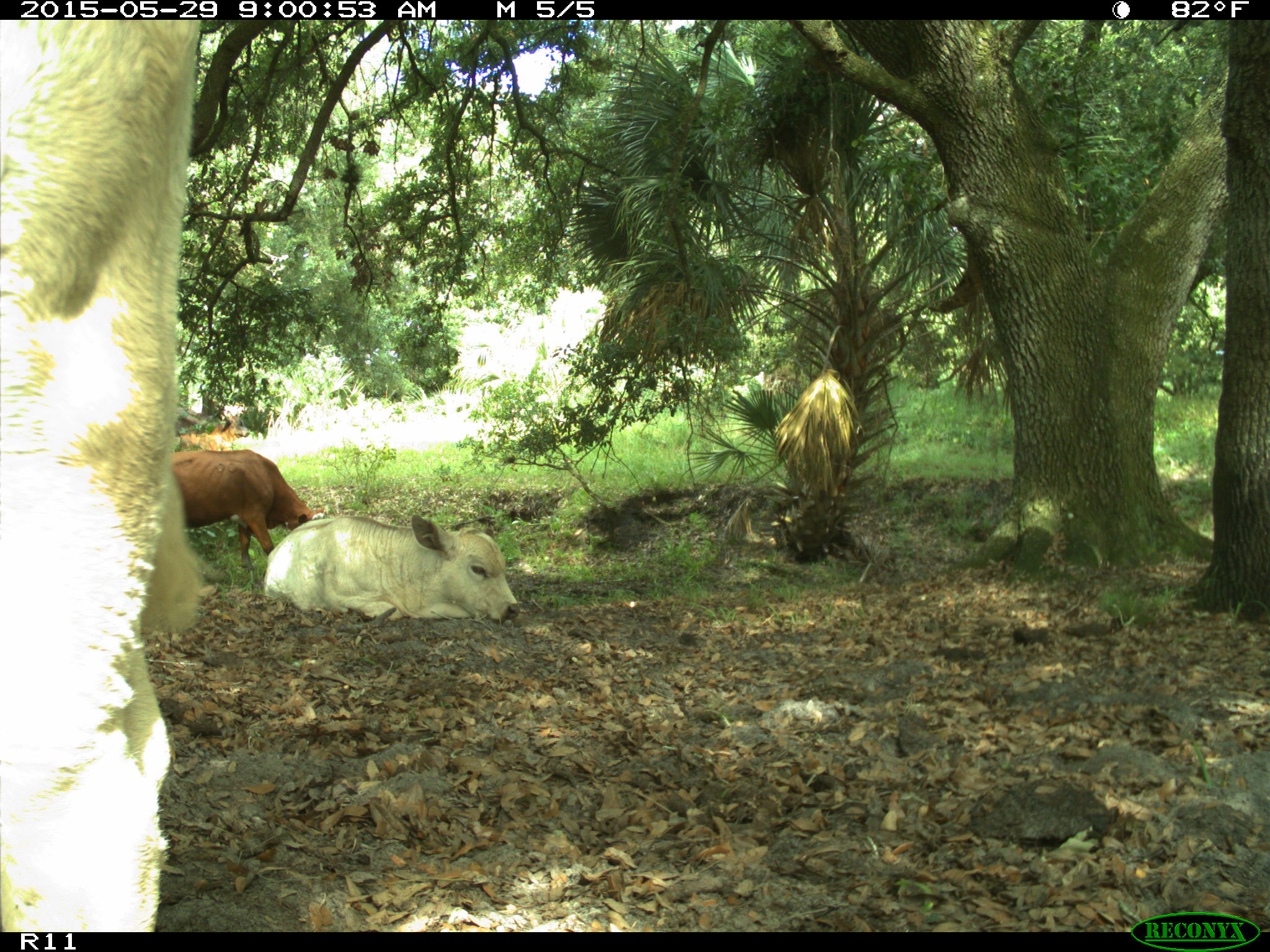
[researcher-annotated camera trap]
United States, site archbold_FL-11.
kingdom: Animalia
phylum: Chordata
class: Mammalia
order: Artiodactyla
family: Bovidae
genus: Bos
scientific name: Bos taurus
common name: domestic cow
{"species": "Bos taurus (domestic cow)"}